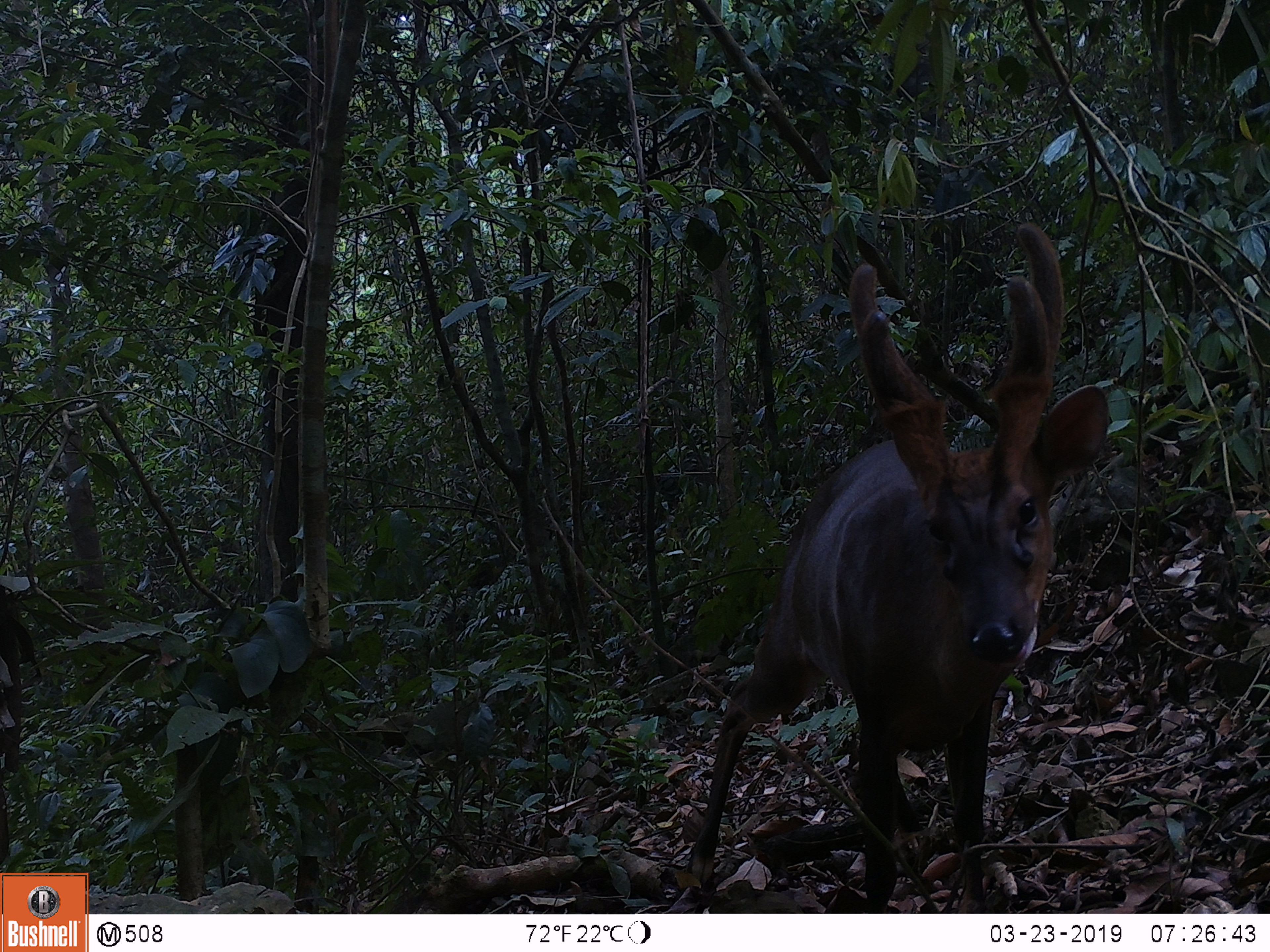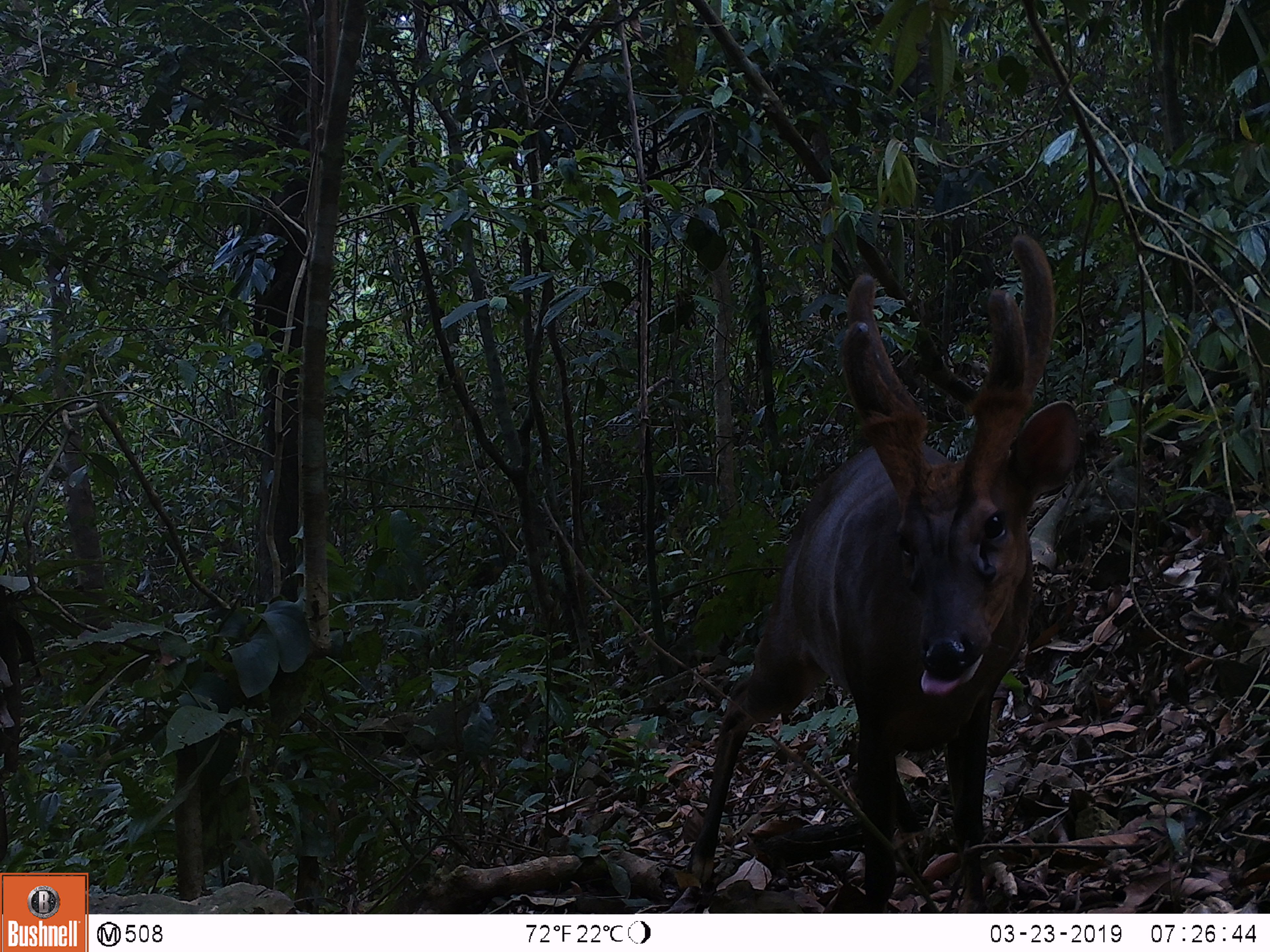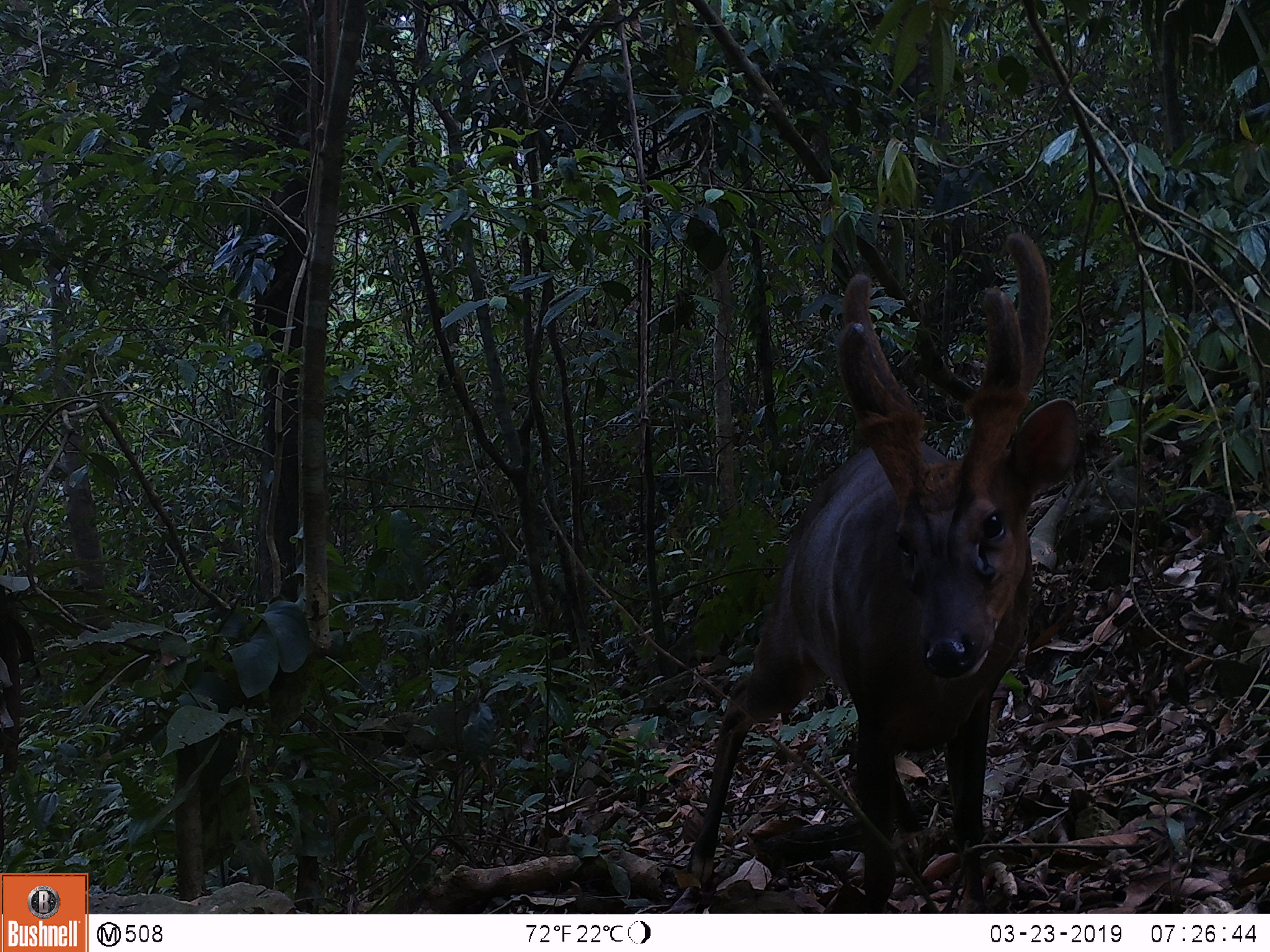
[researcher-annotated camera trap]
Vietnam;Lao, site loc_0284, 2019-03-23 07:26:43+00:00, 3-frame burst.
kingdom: Animalia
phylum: Chordata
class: Mammalia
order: Artiodactyla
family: Cervidae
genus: Muntiacus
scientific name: Muntiacus vuquangensis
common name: large-antlered muntjac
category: large antlered muntjac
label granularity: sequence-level